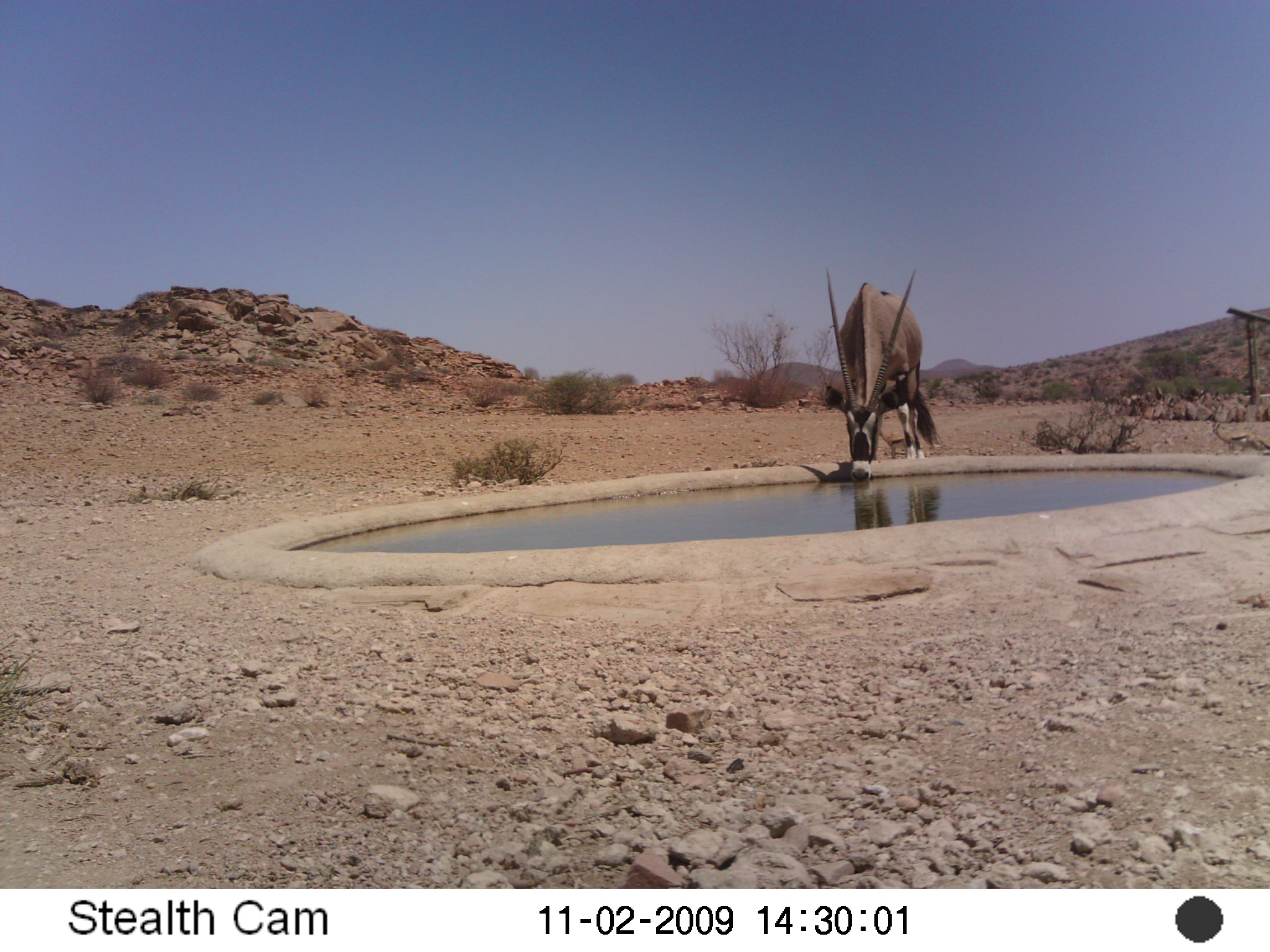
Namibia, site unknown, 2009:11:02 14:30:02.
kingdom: Animalia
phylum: Chordata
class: Mammalia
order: Artiodactyla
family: Bovidae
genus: Oryx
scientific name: Oryx gazella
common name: gemsbok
Oryx gazella (gemsbok).